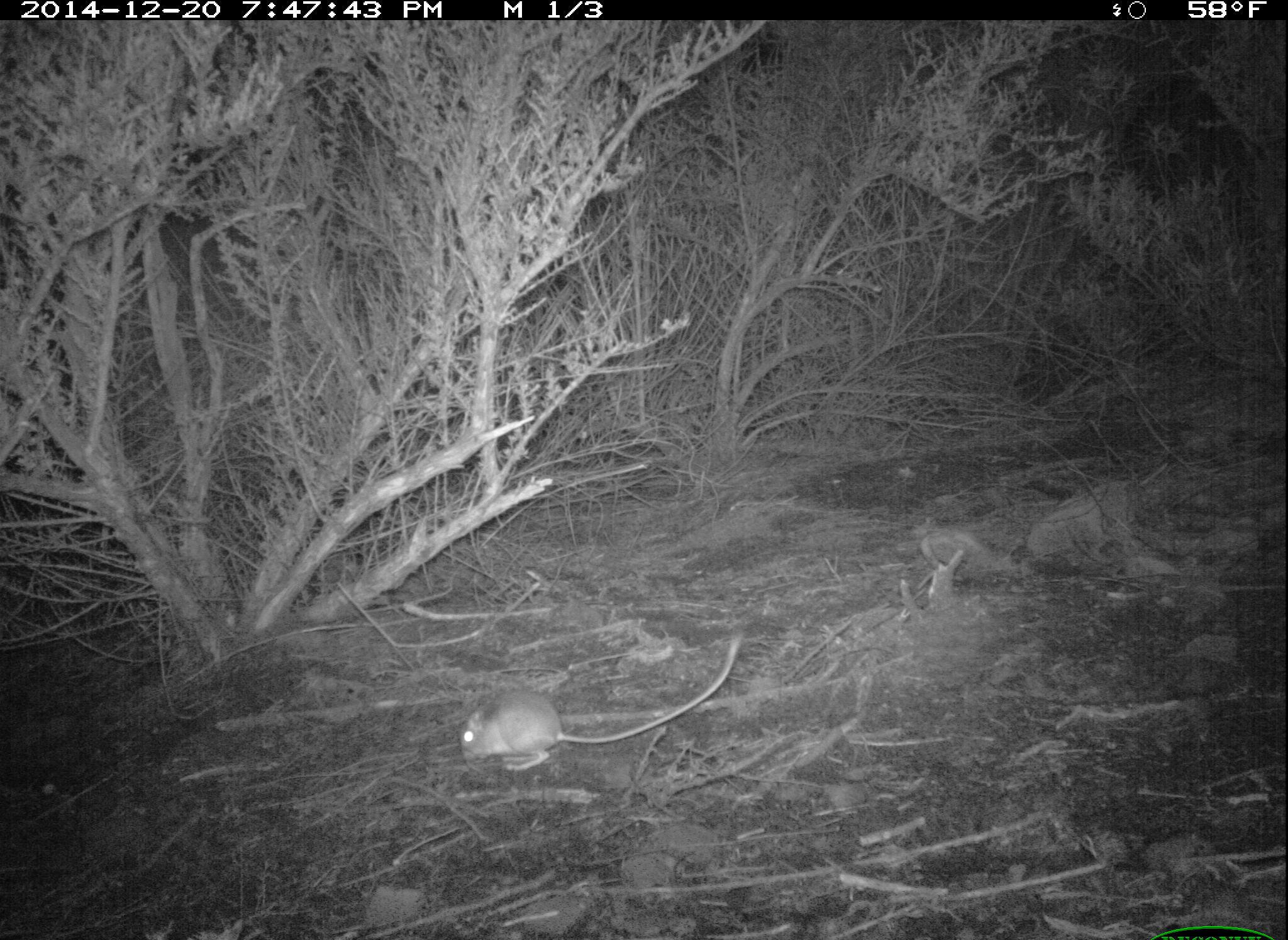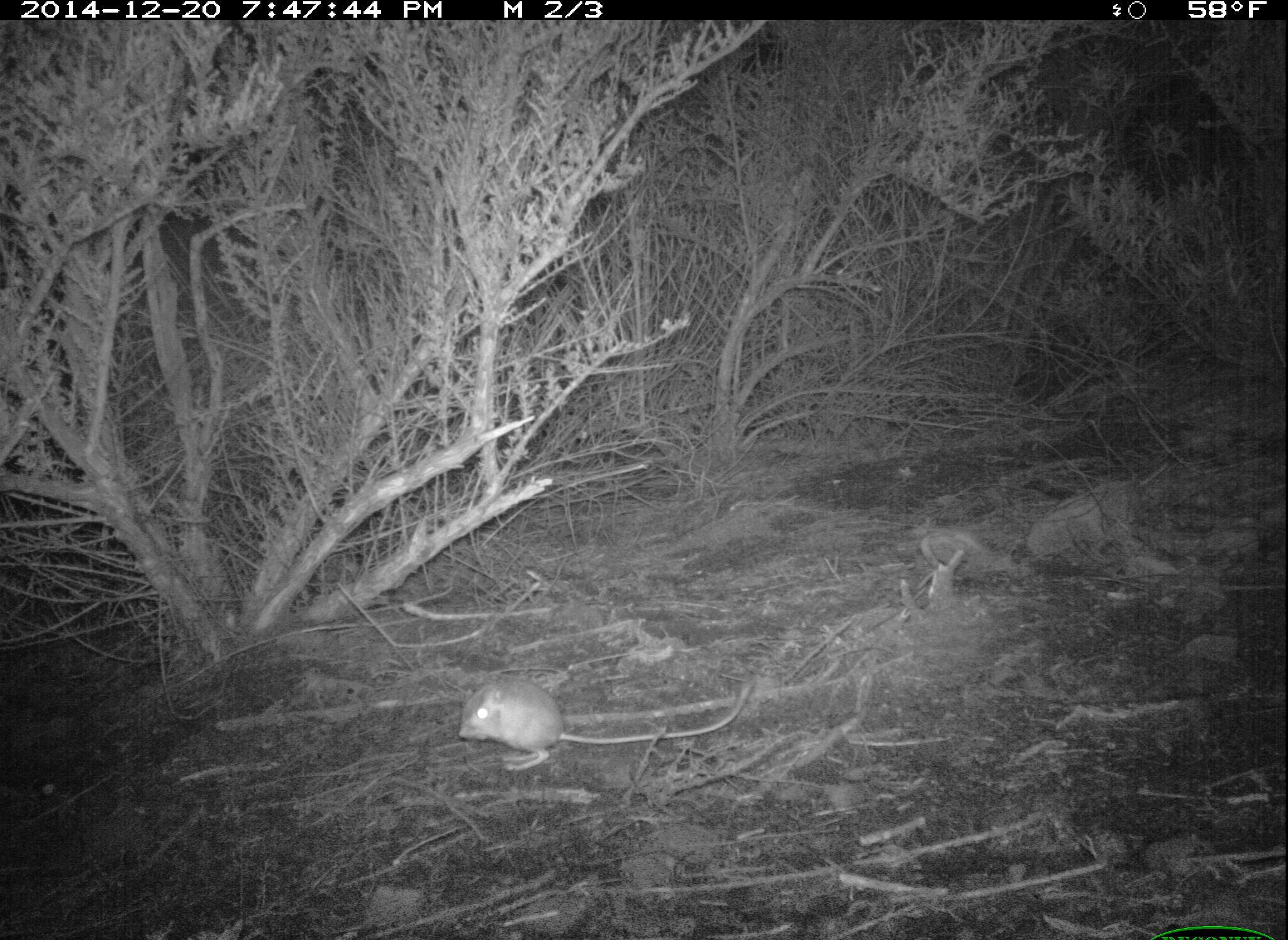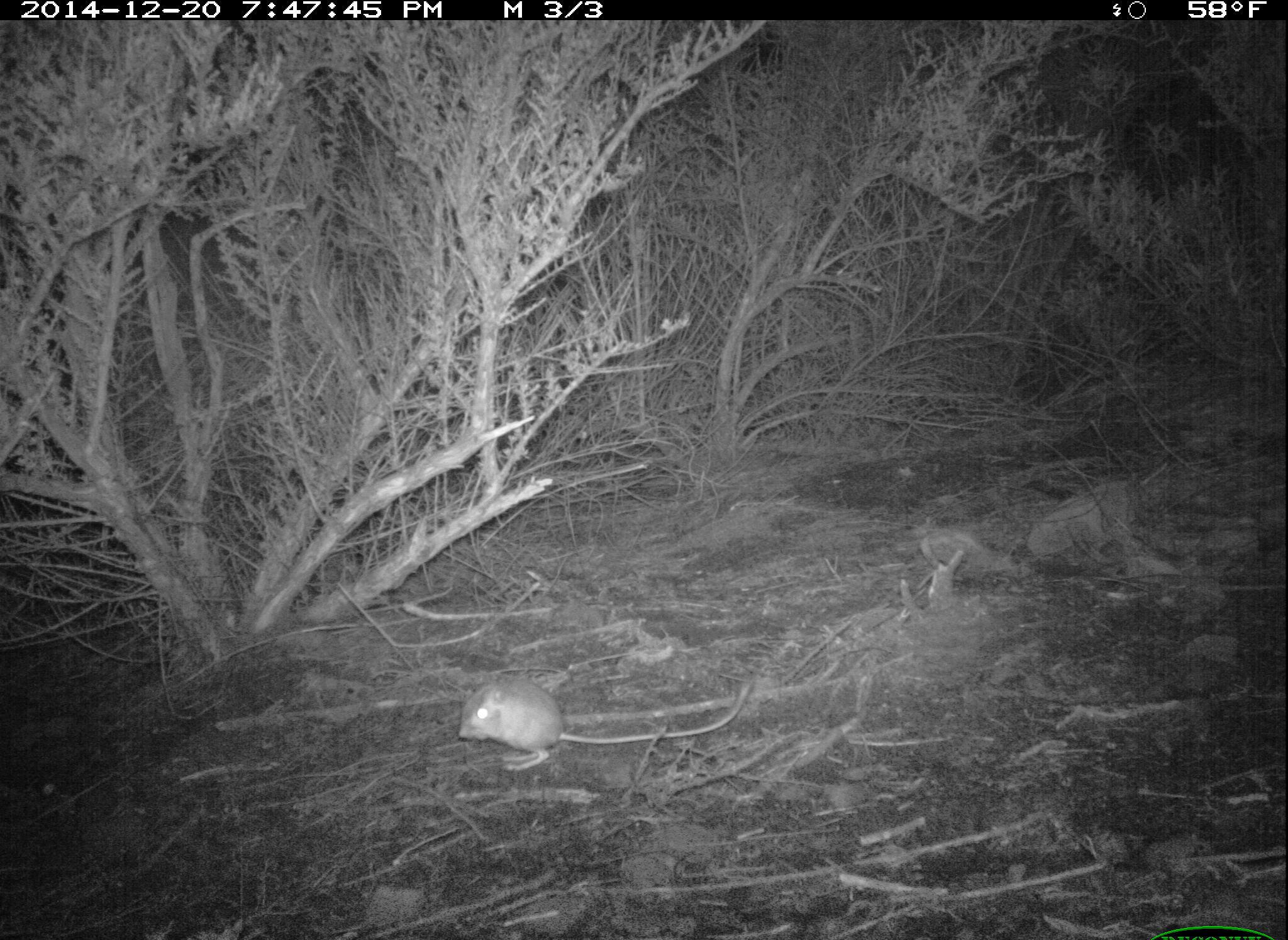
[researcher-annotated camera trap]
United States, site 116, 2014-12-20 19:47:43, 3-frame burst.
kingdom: Animalia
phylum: Chordata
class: Mammalia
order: Rodentia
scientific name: Rodentia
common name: rodent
Rodent (Rodentia).